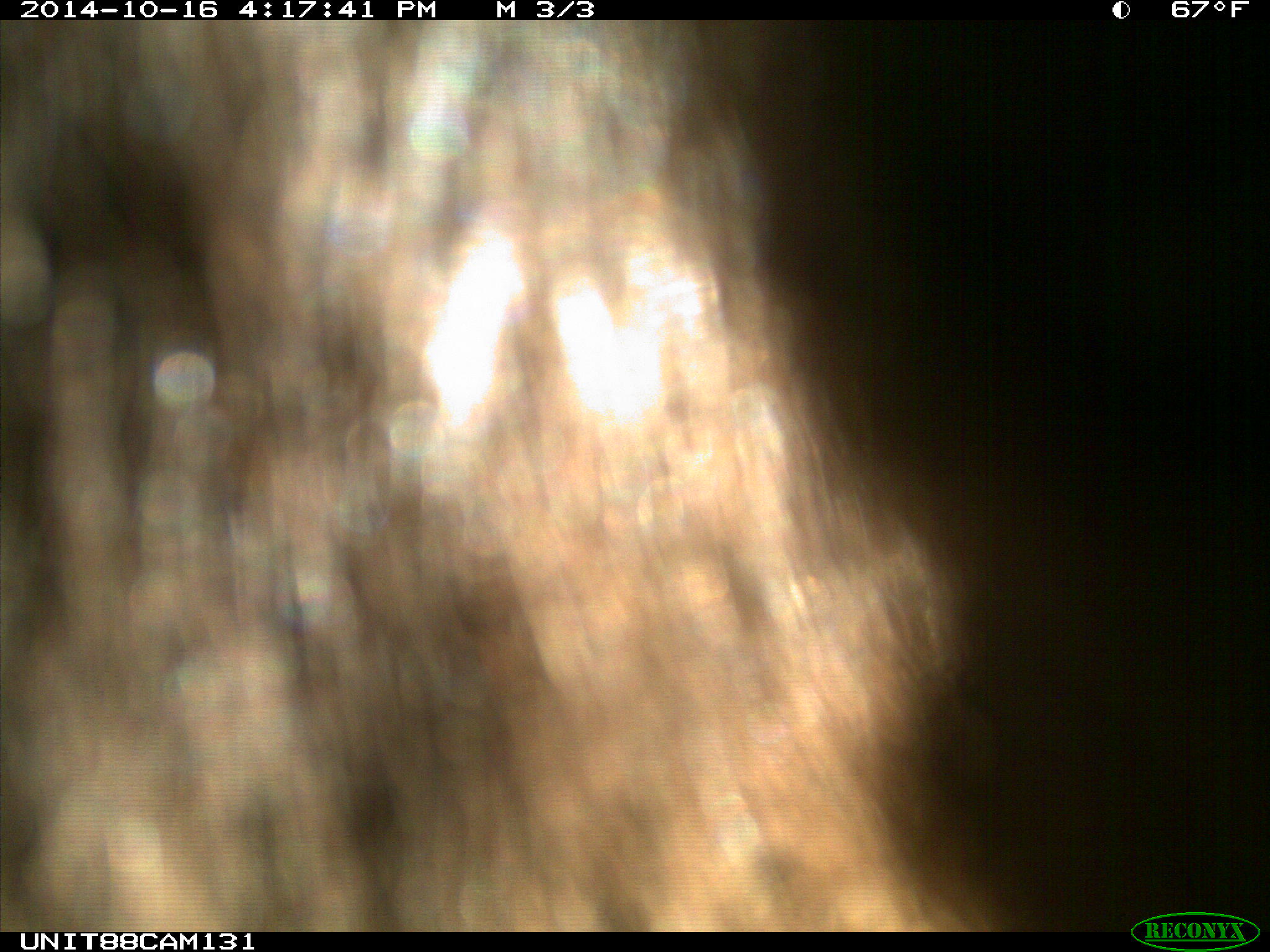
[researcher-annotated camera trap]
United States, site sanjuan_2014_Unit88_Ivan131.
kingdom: Animalia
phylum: Chordata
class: Mammalia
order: Carnivora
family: Ursidae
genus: Ursus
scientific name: Ursus americanus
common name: american black bear